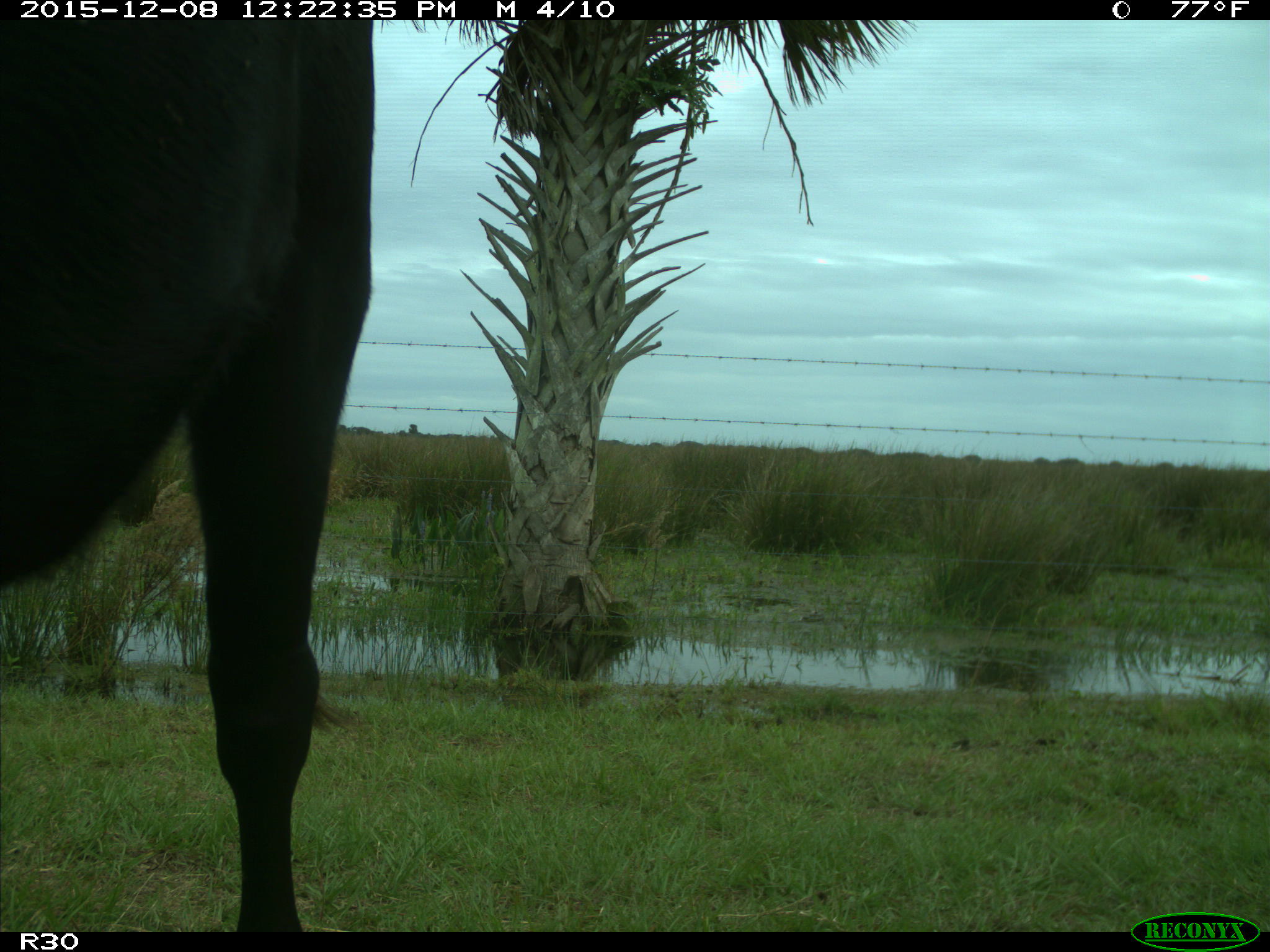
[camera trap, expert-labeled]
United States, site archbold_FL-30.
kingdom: Animalia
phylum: Chordata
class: Mammalia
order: Artiodactyla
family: Bovidae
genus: Bos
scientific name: Bos taurus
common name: domestic cow